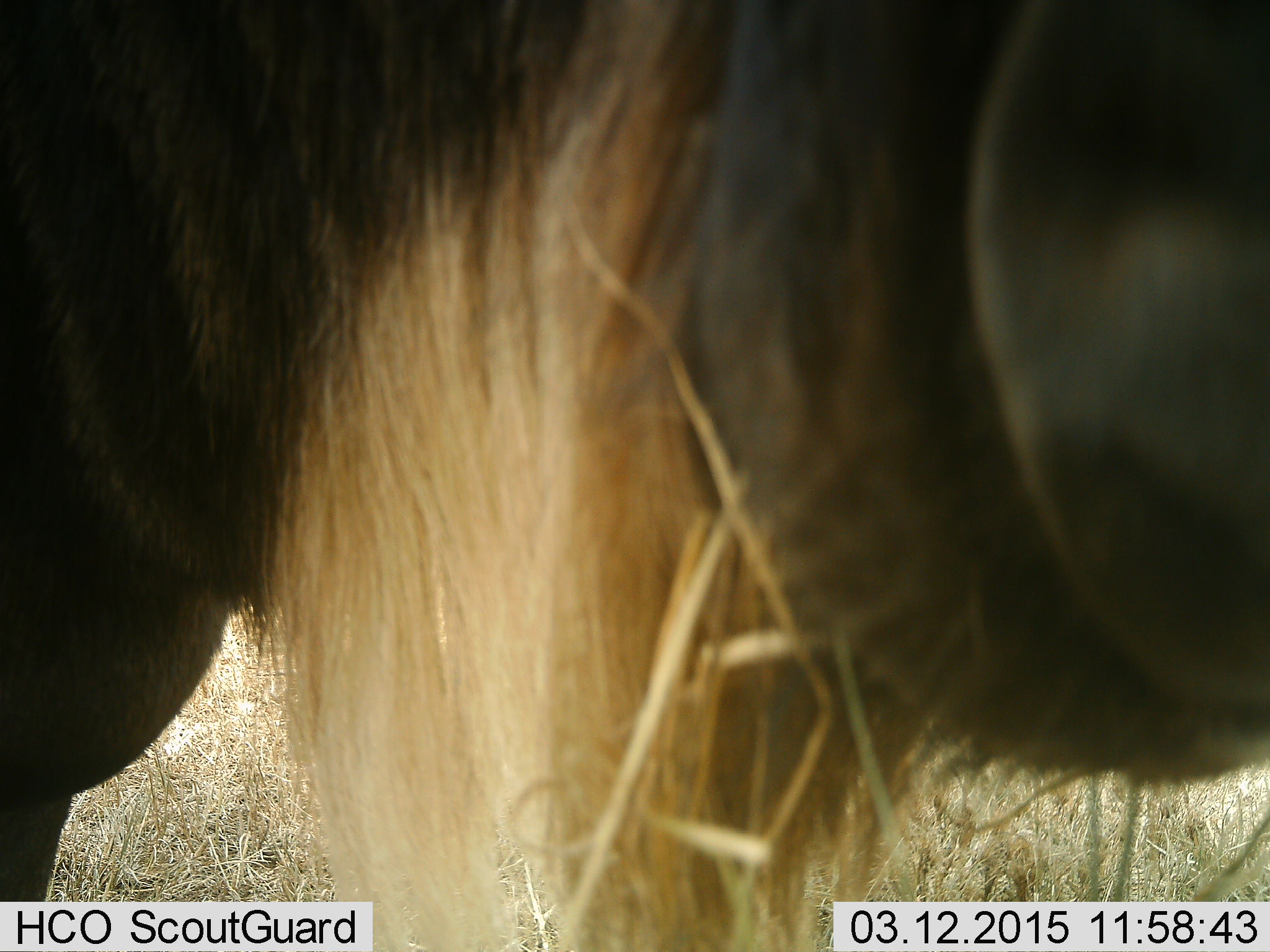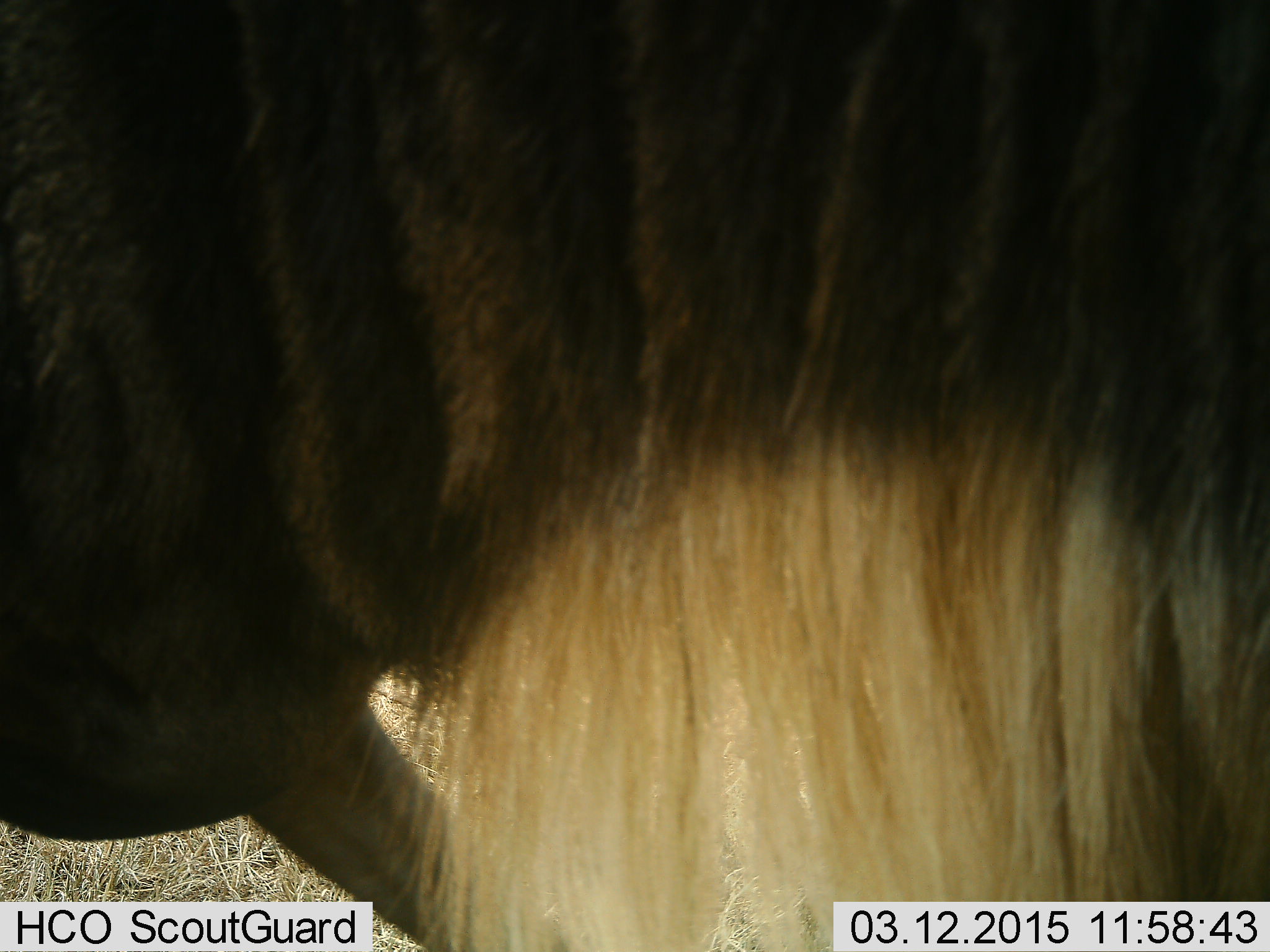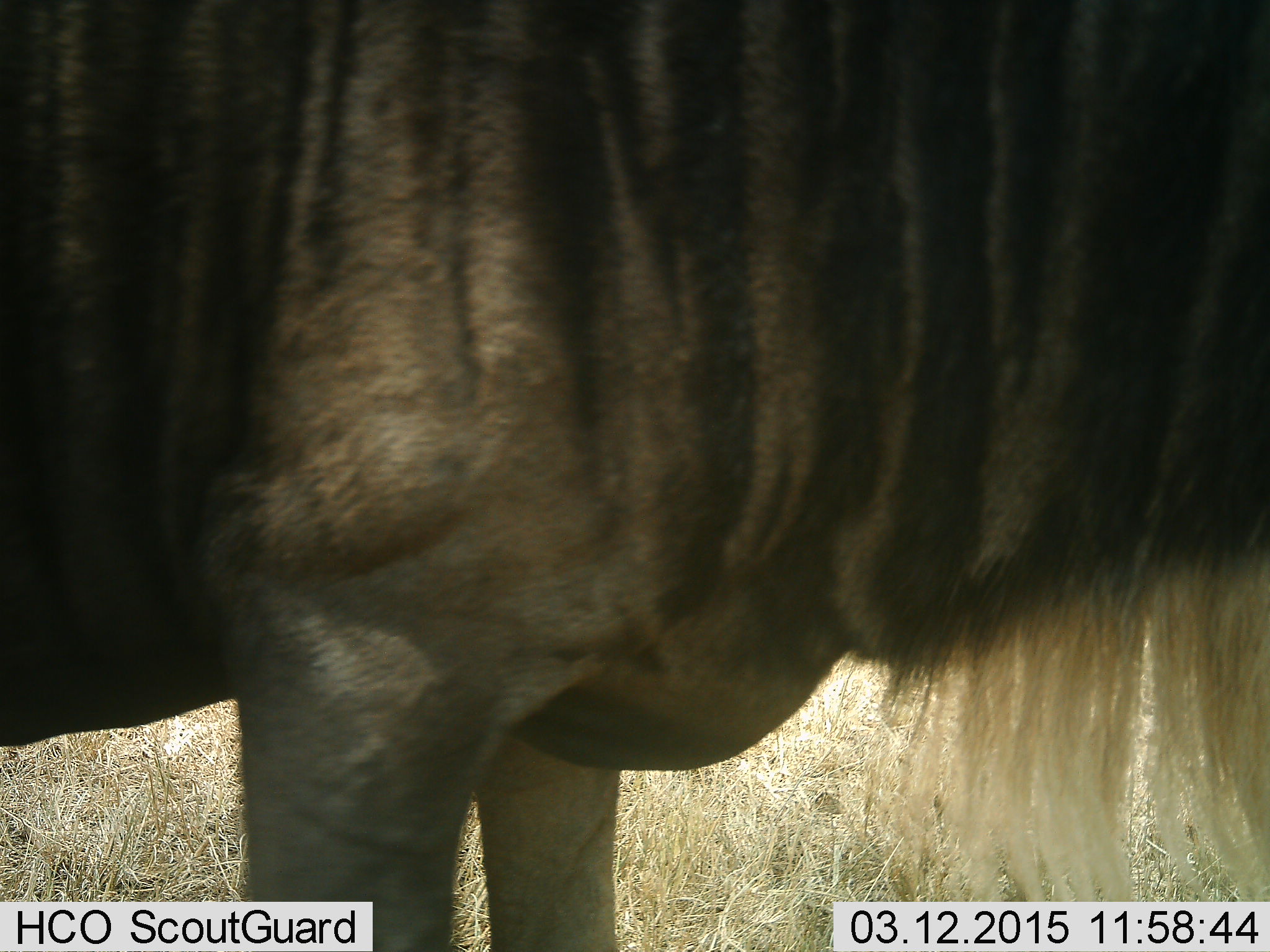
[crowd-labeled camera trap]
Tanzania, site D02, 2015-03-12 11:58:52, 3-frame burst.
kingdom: Animalia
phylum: Chordata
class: Mammalia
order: Artiodactyla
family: Bovidae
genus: Connochaetes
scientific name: Connochaetes taurinus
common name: blue wildebeest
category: wildebeest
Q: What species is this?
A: Wildebeest (blue wildebeest) (Connochaetes taurinus).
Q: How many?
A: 1.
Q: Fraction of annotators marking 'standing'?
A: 20%.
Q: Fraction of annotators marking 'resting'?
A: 0%.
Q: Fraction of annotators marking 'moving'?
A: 70%.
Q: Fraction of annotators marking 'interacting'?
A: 10%.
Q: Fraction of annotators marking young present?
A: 0%.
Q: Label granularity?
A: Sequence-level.